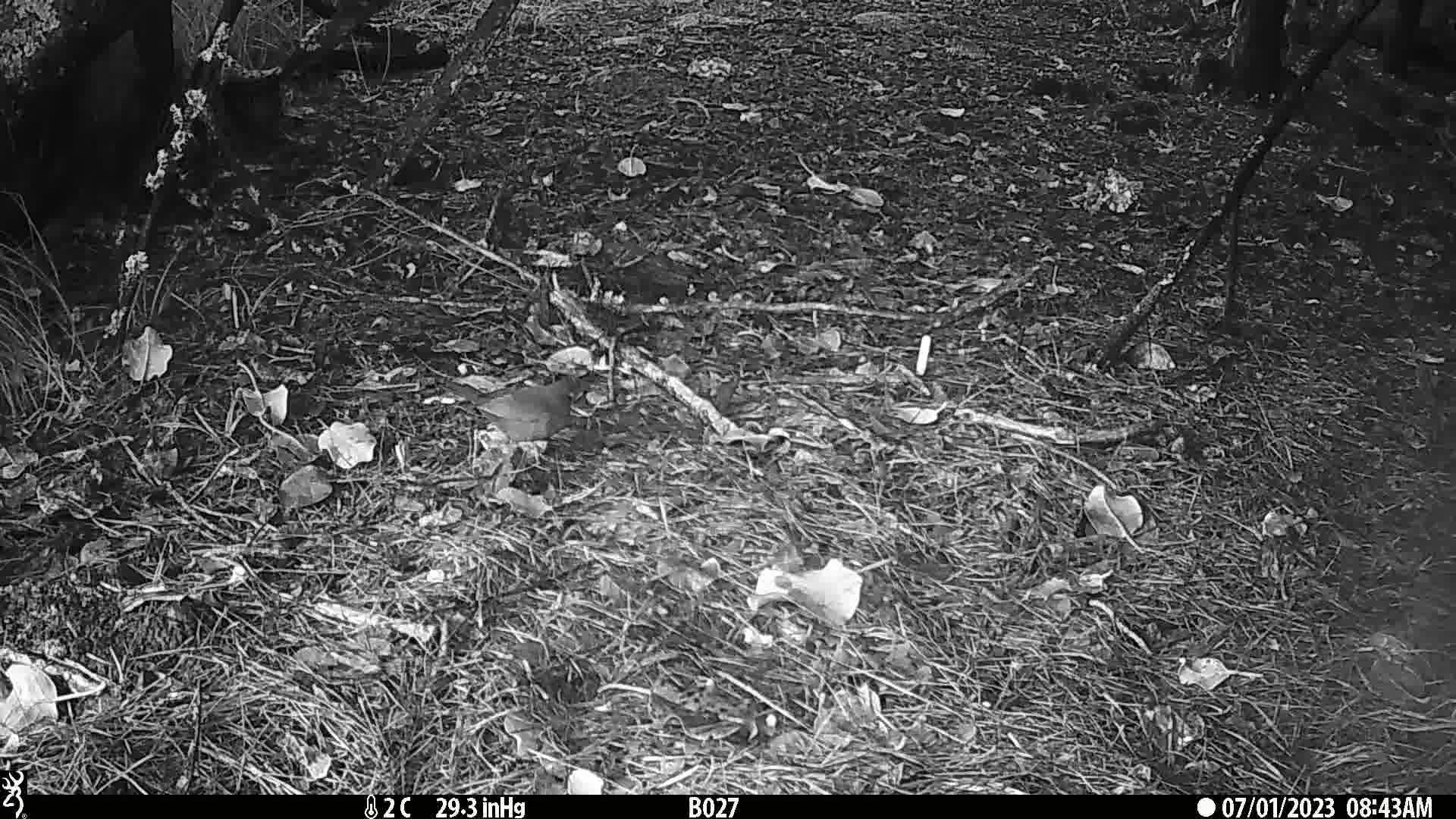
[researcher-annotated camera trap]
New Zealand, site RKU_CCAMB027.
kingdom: Animalia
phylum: Chordata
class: Aves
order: Passeriformes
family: Turdidae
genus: Turdus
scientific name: Turdus merula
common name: eurasian blackbird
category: blackbird